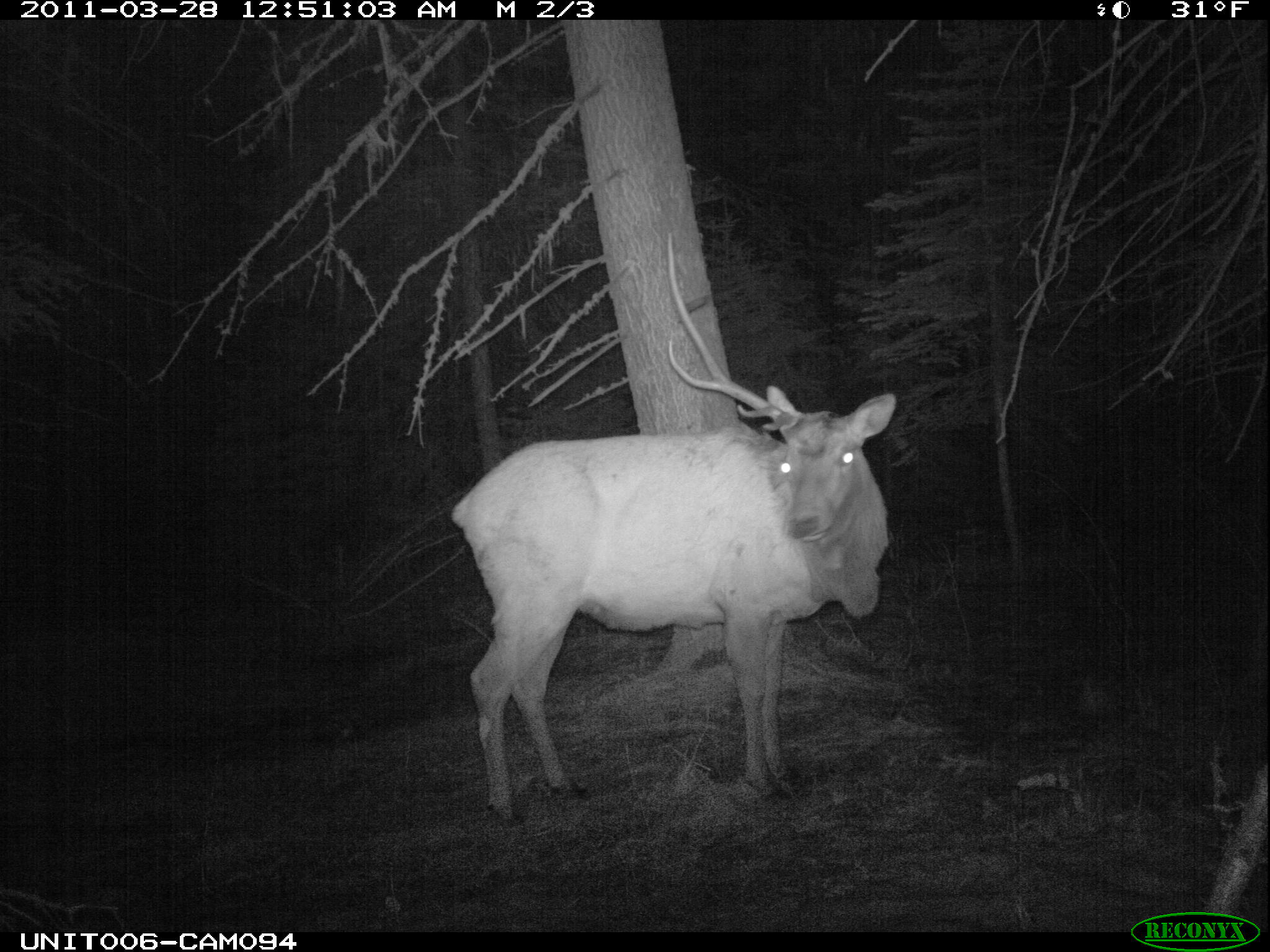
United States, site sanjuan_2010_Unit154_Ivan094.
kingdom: Animalia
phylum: Chordata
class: Mammalia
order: Artiodactyla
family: Cervidae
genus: Cervus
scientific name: Cervus elaphus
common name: red deer